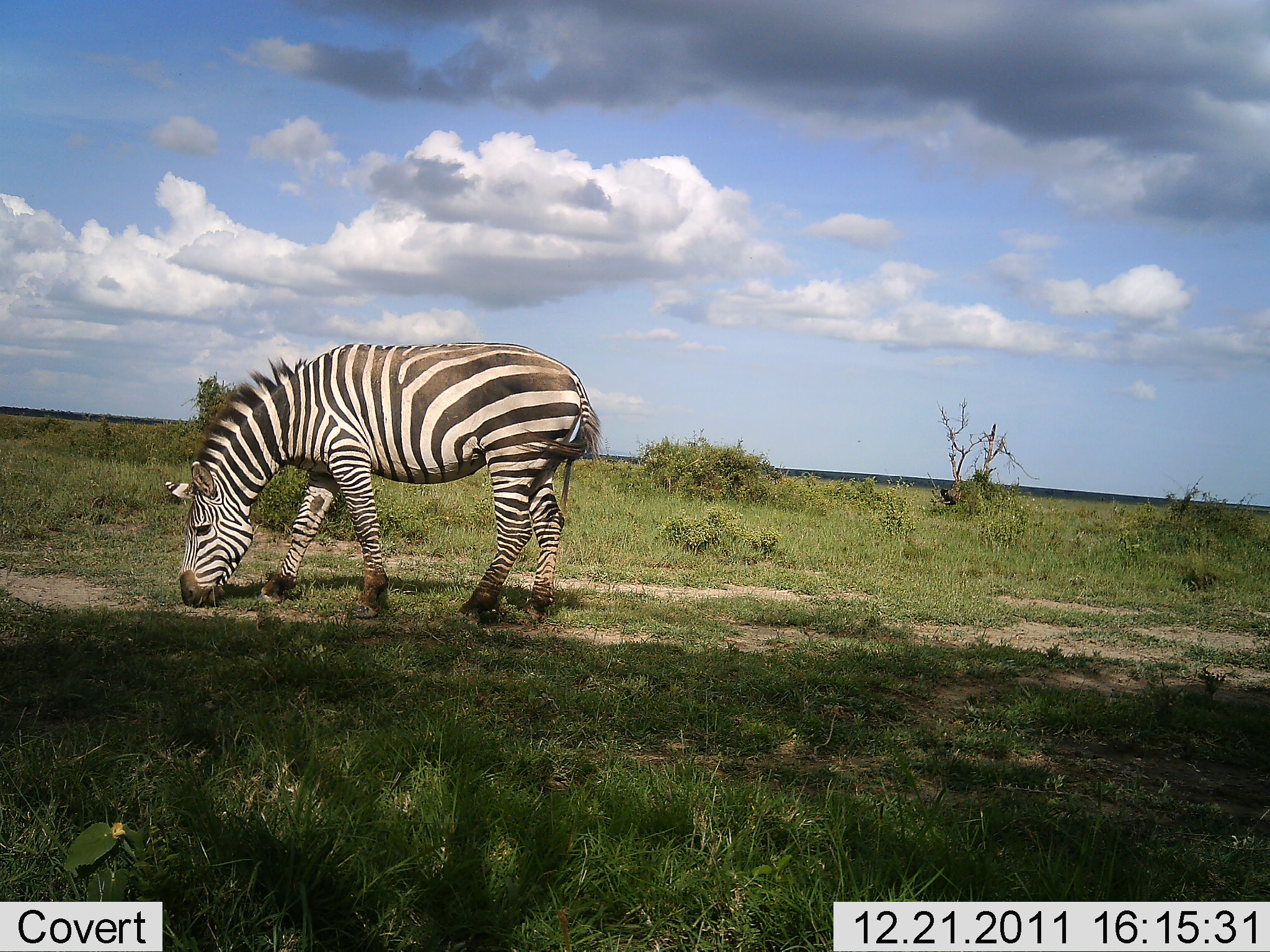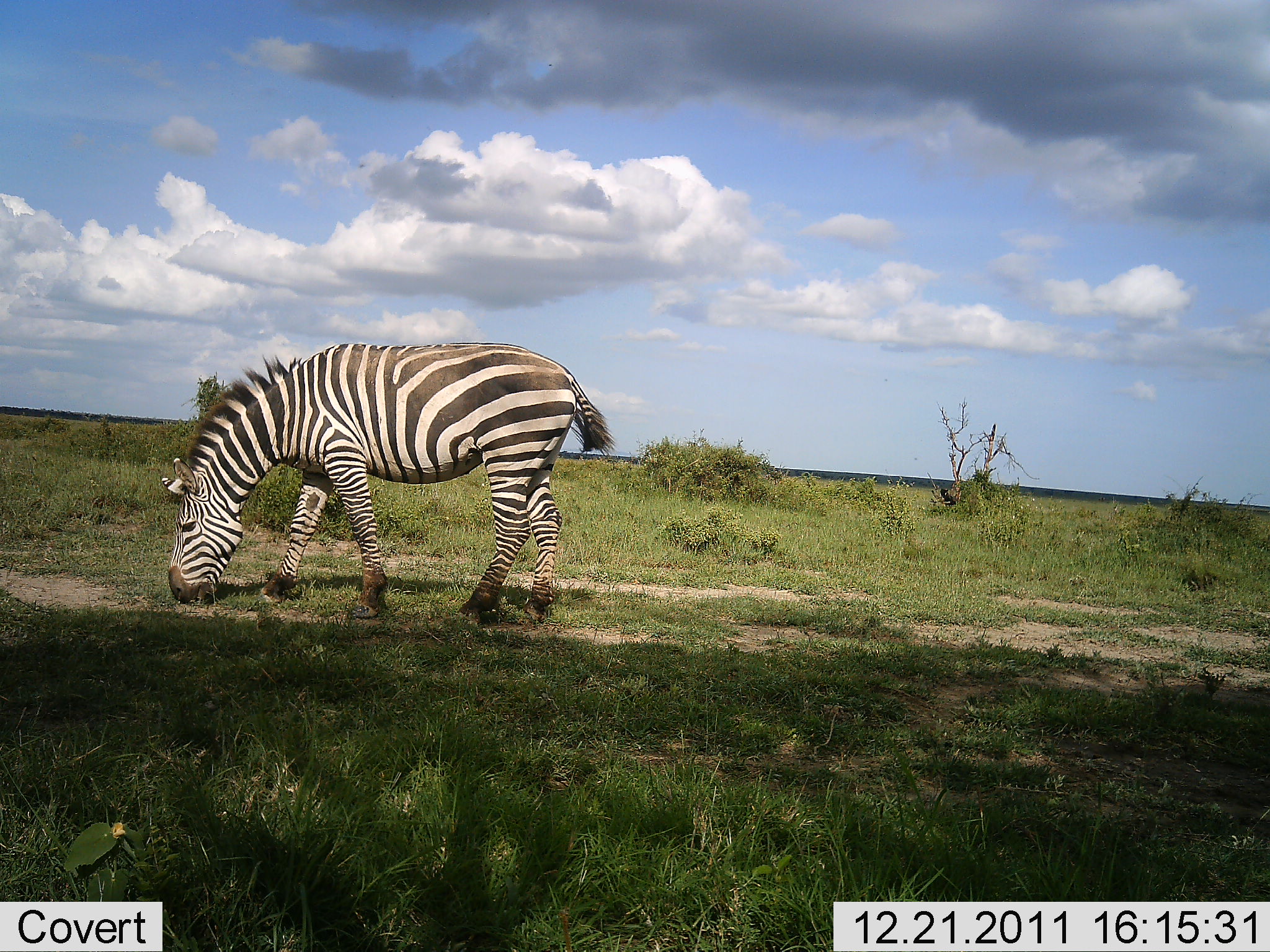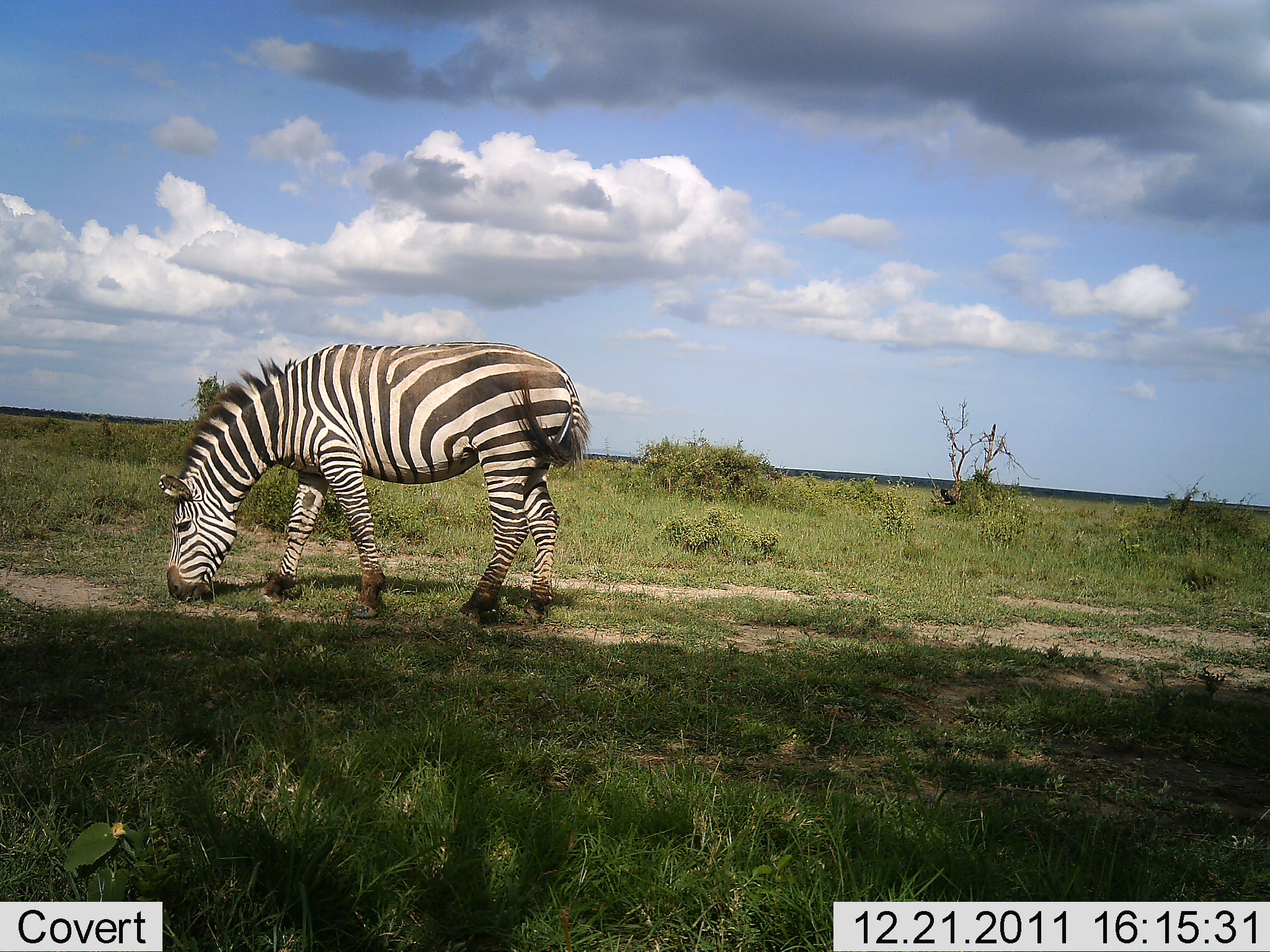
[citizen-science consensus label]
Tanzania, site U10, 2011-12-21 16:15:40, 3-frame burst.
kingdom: Animalia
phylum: Chordata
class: Mammalia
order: Perissodactyla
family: Equidae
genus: Equus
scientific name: Equus quagga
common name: plains zebra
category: zebra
Zebra (plains zebra) (Equus quagga), count 1. Behavior (volunteer vote fractions): standing 33%, resting 0%, moving 0%, interacting 0%. Young present (vote fraction): 0%. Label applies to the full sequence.